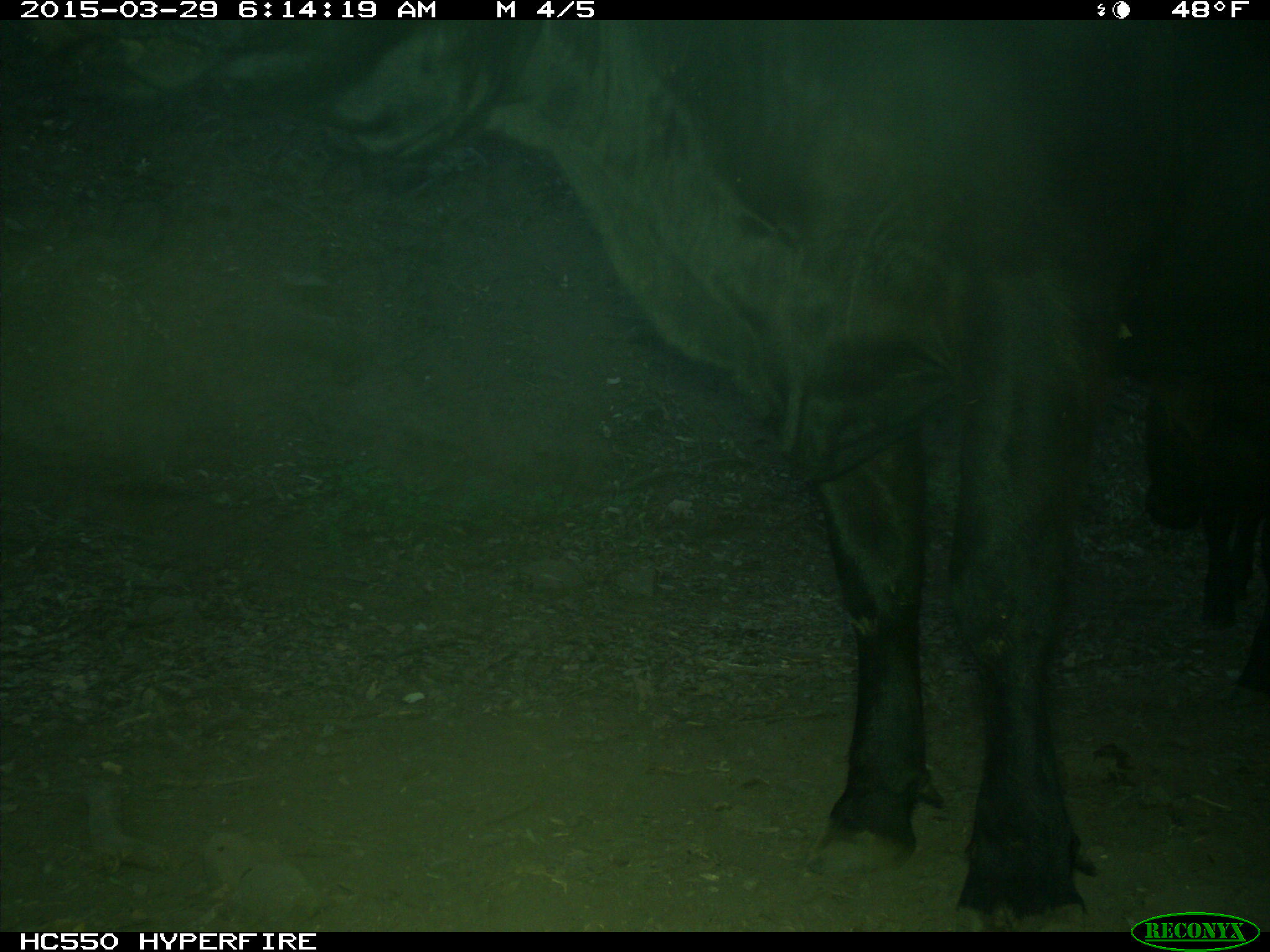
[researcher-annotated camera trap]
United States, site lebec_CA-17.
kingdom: Animalia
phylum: Chordata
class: Mammalia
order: Artiodactyla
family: Bovidae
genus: Bos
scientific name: Bos taurus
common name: domestic cow